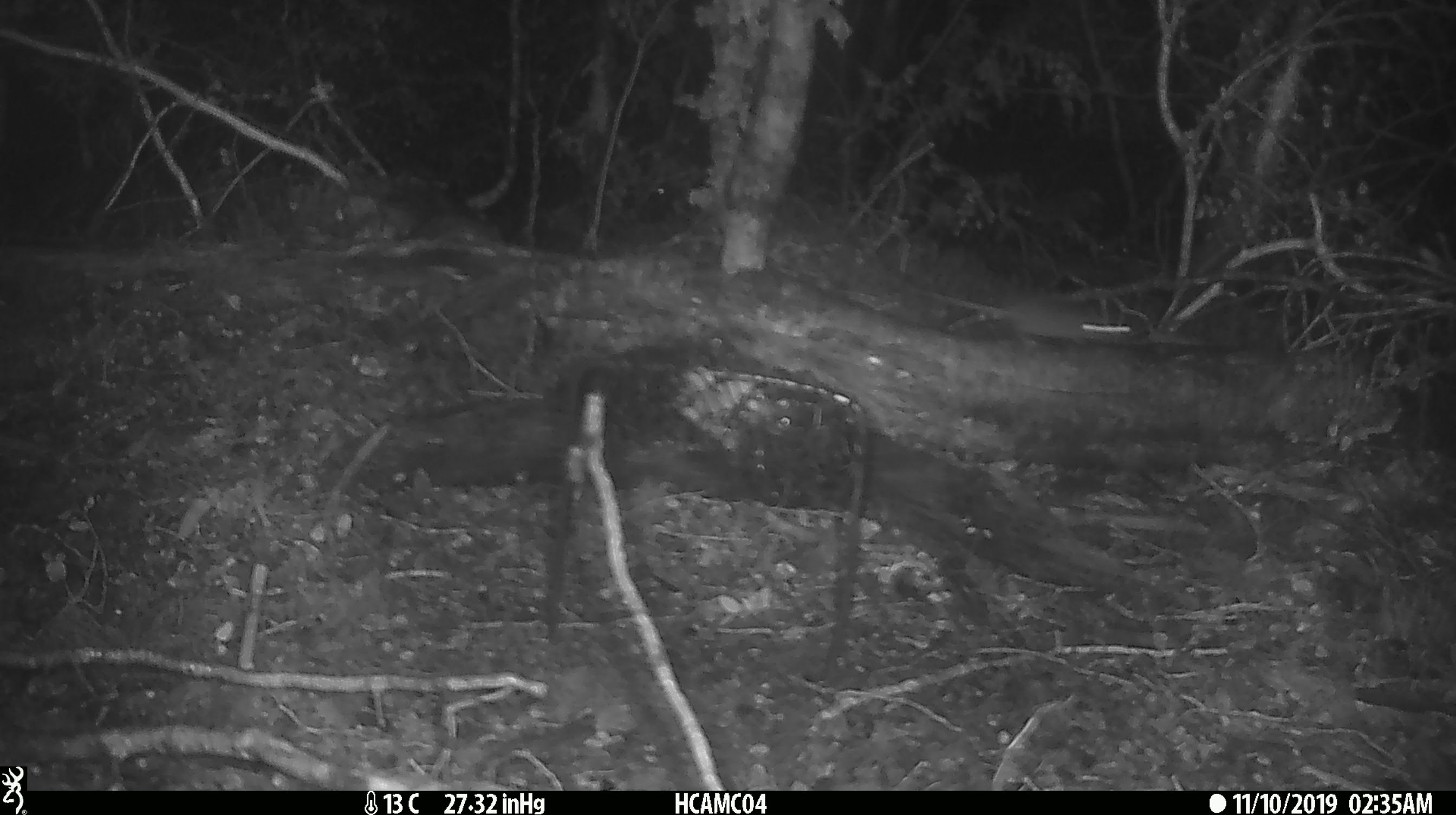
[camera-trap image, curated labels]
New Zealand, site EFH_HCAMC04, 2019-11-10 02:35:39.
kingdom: Animalia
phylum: Chordata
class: Mammalia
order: Rodentia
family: Muridae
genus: Mus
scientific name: Mus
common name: mouse